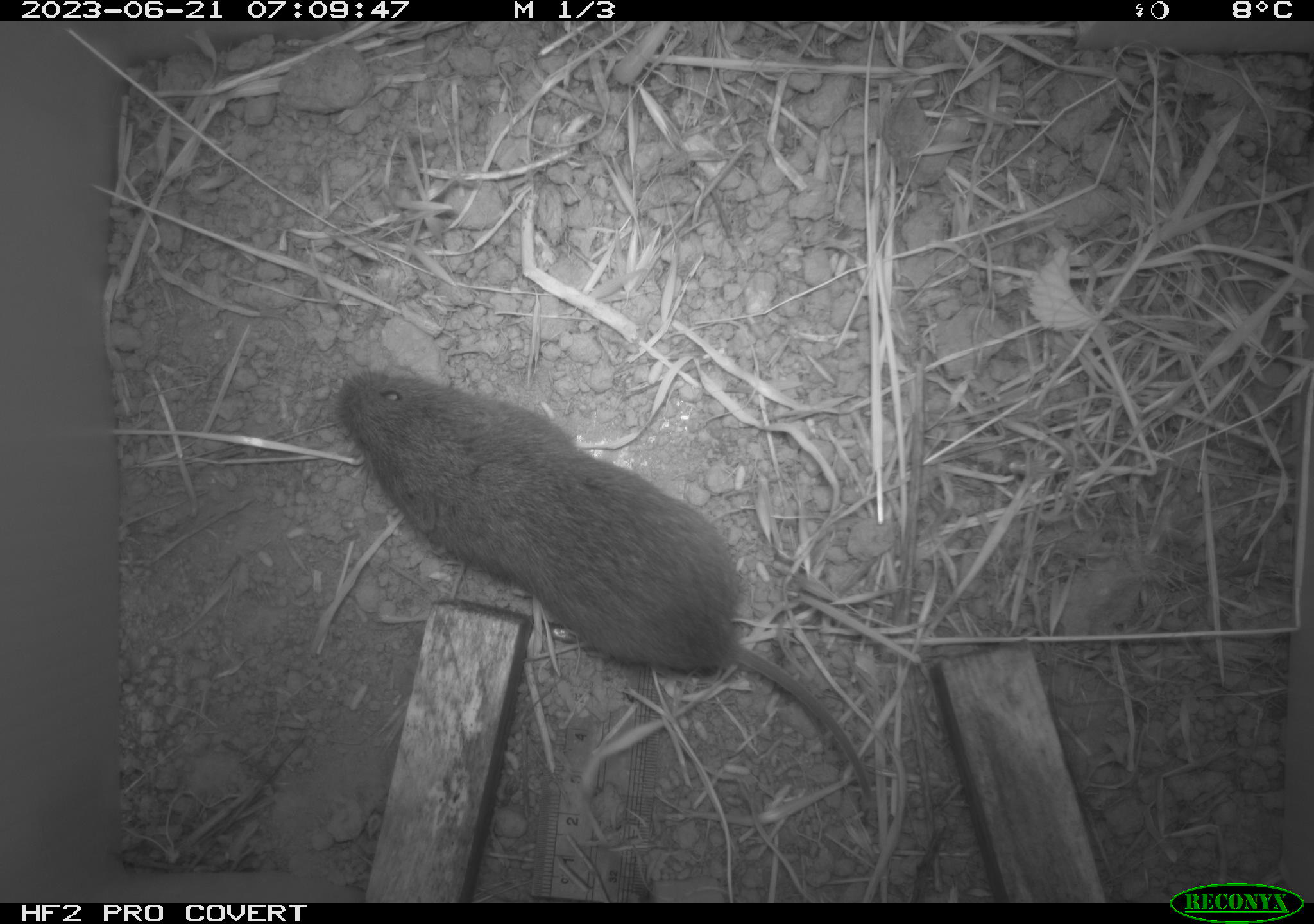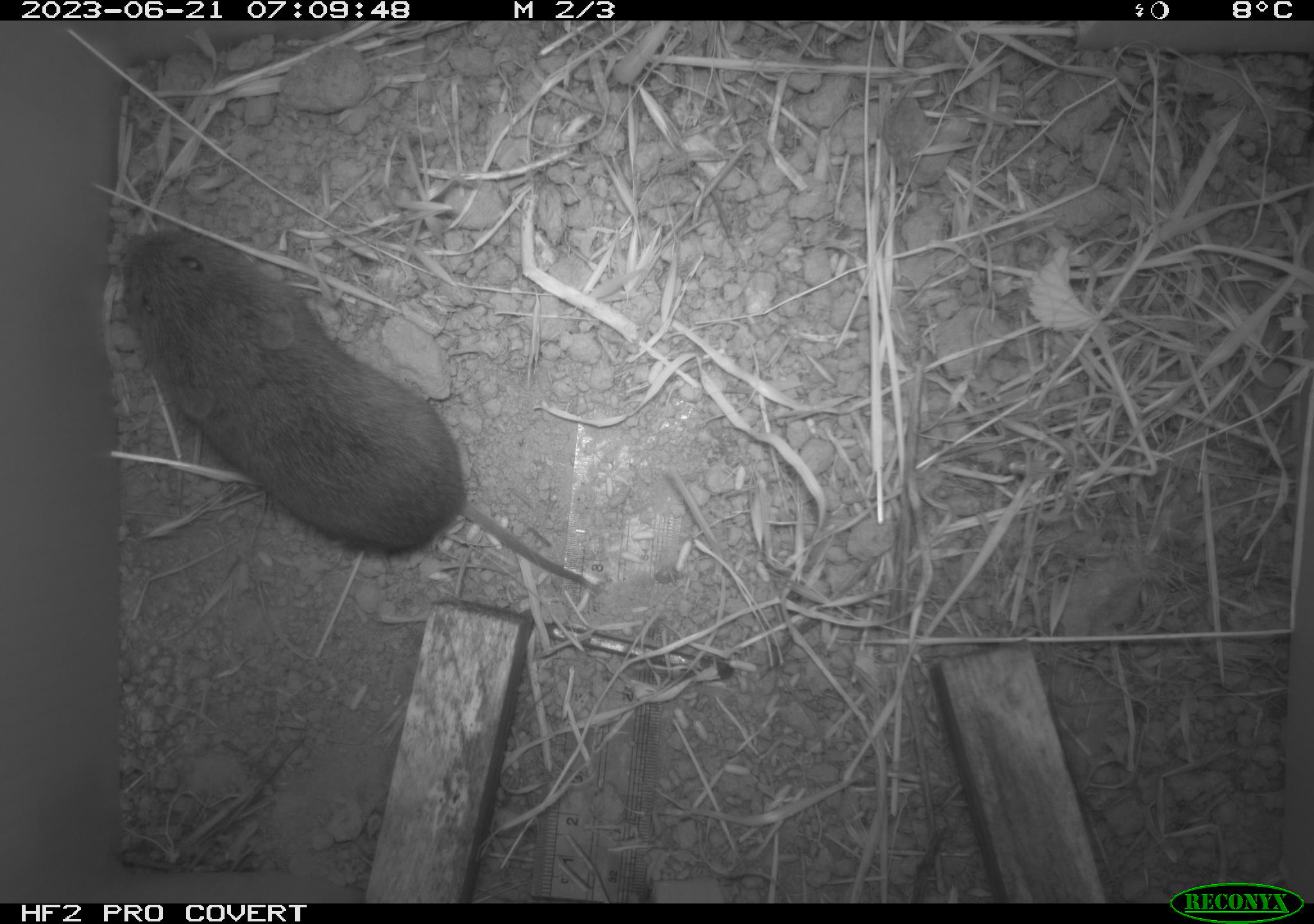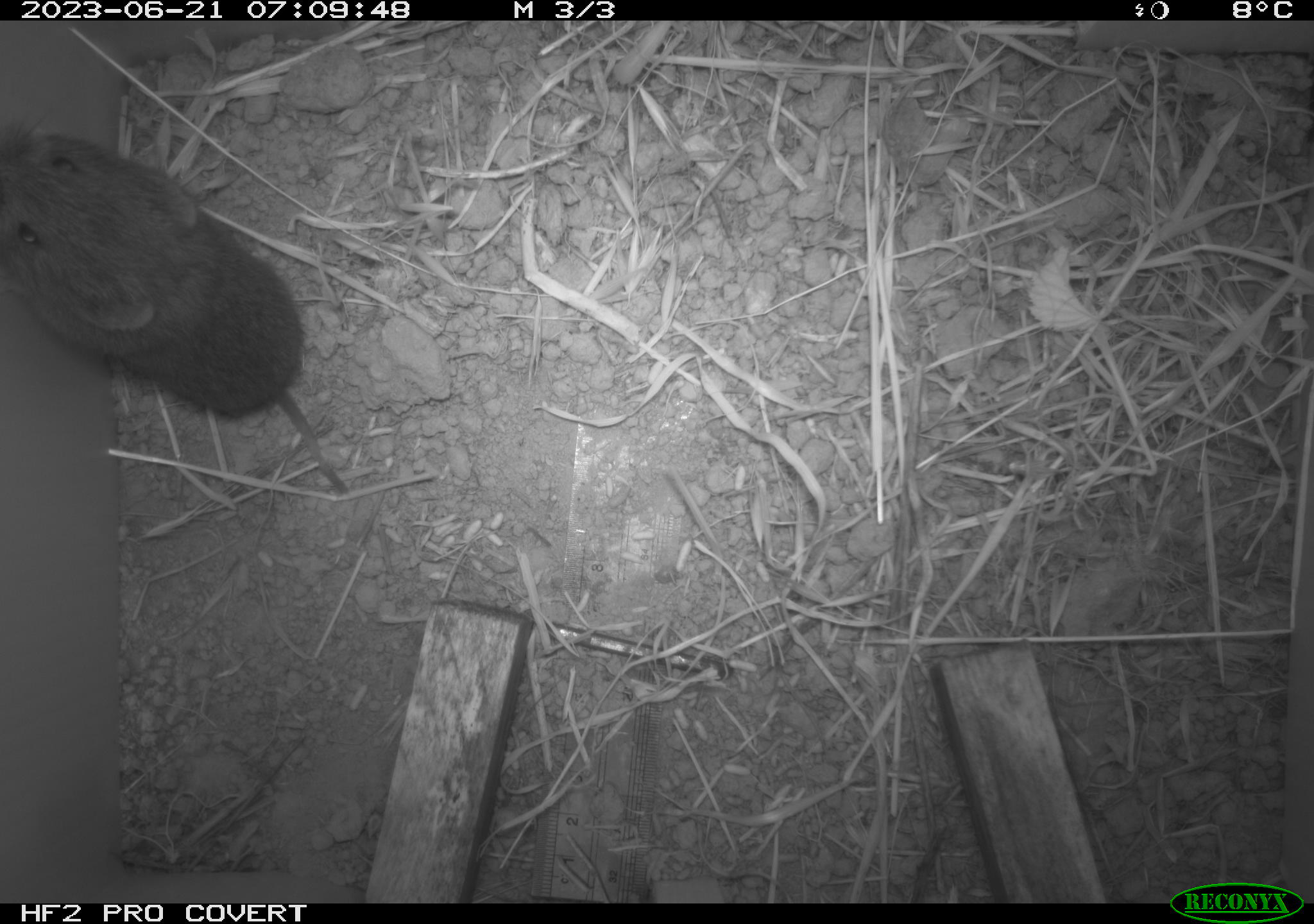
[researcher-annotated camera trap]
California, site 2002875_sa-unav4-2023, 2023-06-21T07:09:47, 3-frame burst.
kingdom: Animalia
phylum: Chordata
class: Mammalia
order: Rodentia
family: Cricetidae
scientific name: Arvicolinae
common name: voles, lemmings, and muskrats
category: arvicolinae subfamily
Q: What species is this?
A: Arvicolinae subfamily (voles, lemmings, and muskrats) (Arvicolinae).